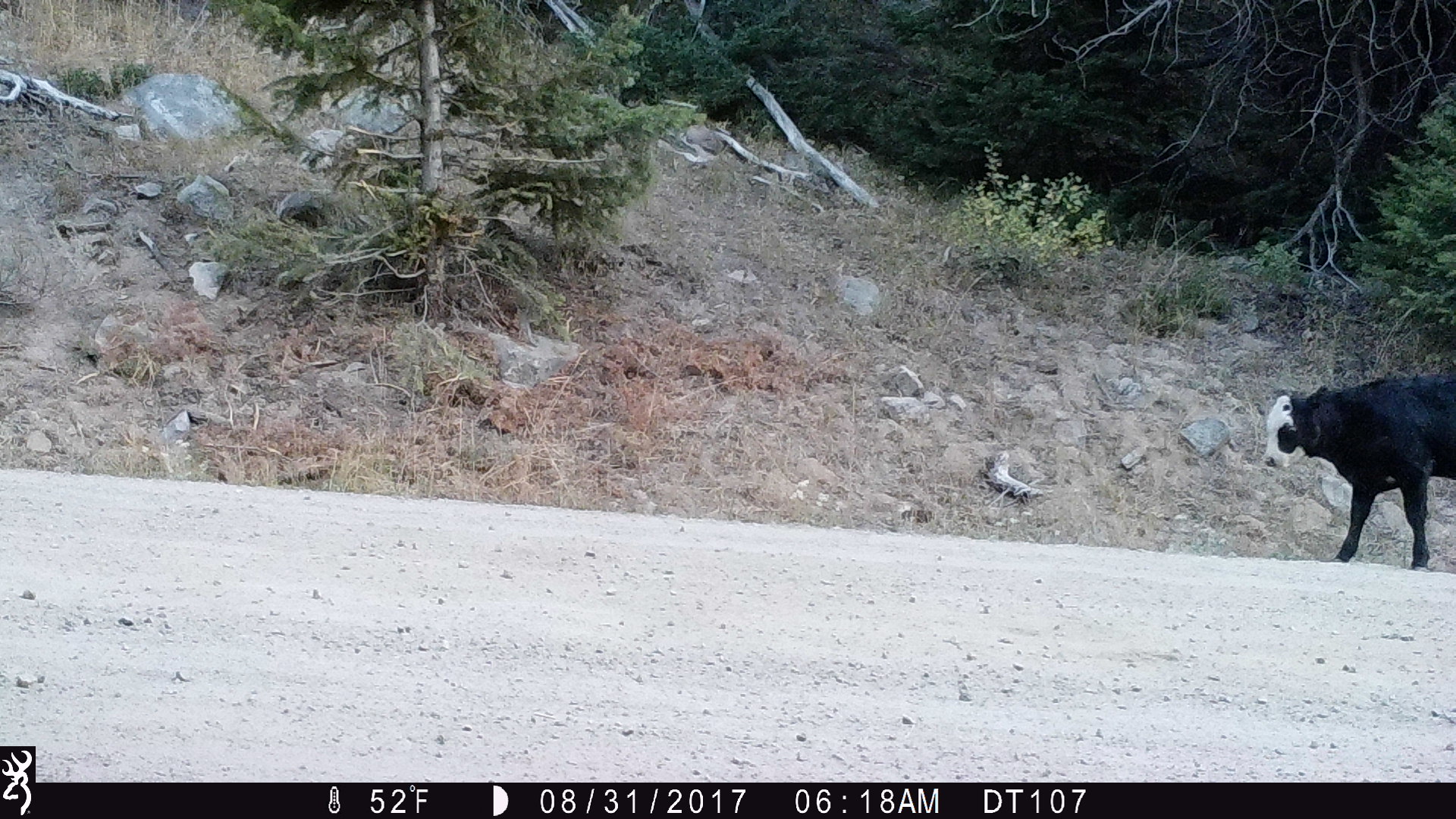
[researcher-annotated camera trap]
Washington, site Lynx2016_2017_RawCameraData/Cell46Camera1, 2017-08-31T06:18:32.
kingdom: Animalia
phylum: Chordata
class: Mammalia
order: Artiodactyla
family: Bovidae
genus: Bos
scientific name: Bos taurus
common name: domestic cattle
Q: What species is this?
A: Domestic cattle (Bos taurus).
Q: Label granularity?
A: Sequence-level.